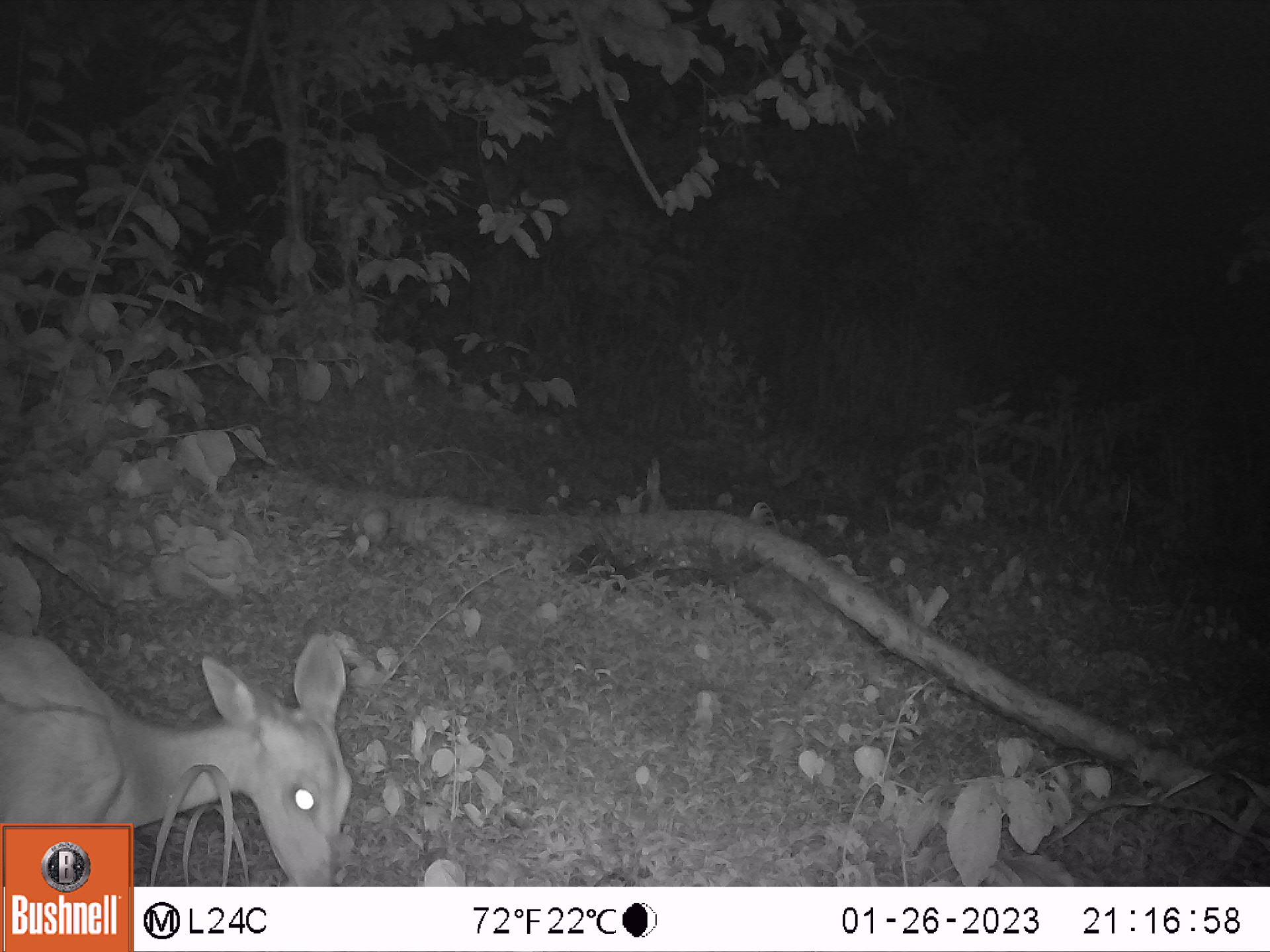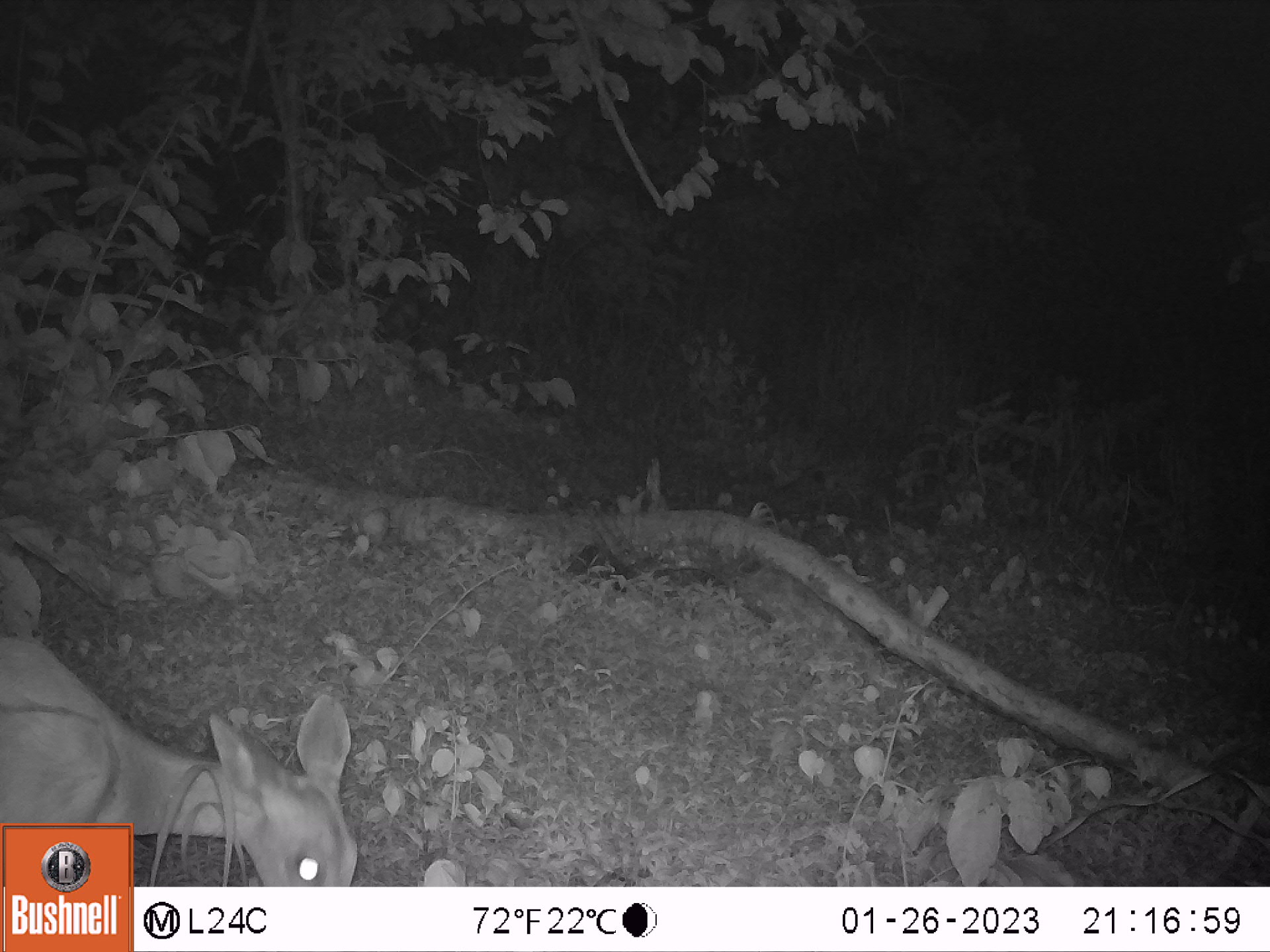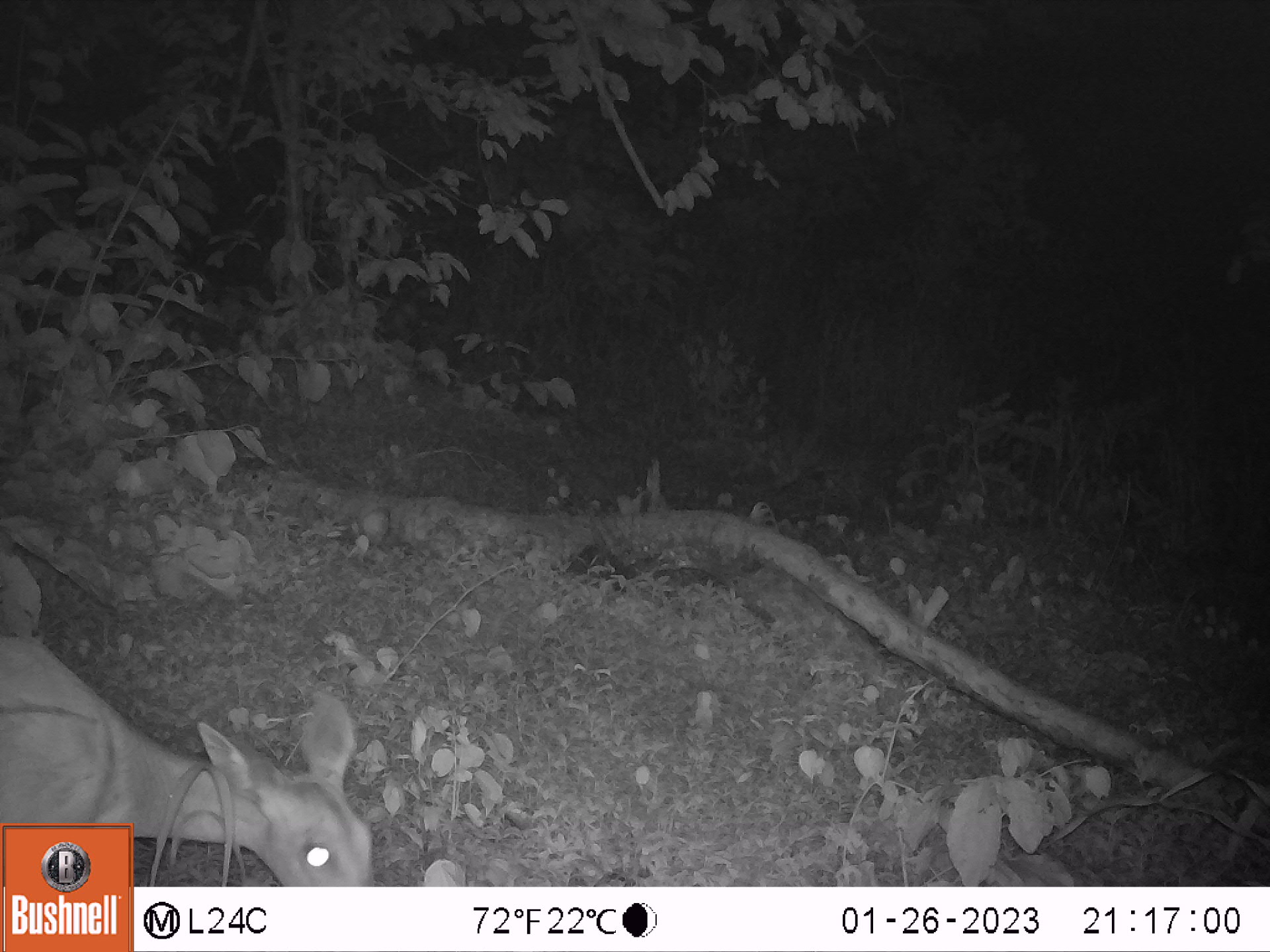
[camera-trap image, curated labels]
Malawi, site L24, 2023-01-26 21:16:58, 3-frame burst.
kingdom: Animalia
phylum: Chordata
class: Mammalia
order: Artiodactyla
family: Bovidae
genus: Tragelaphus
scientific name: Tragelaphus sylvaticus sylvaticus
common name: cape bushbuck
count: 1